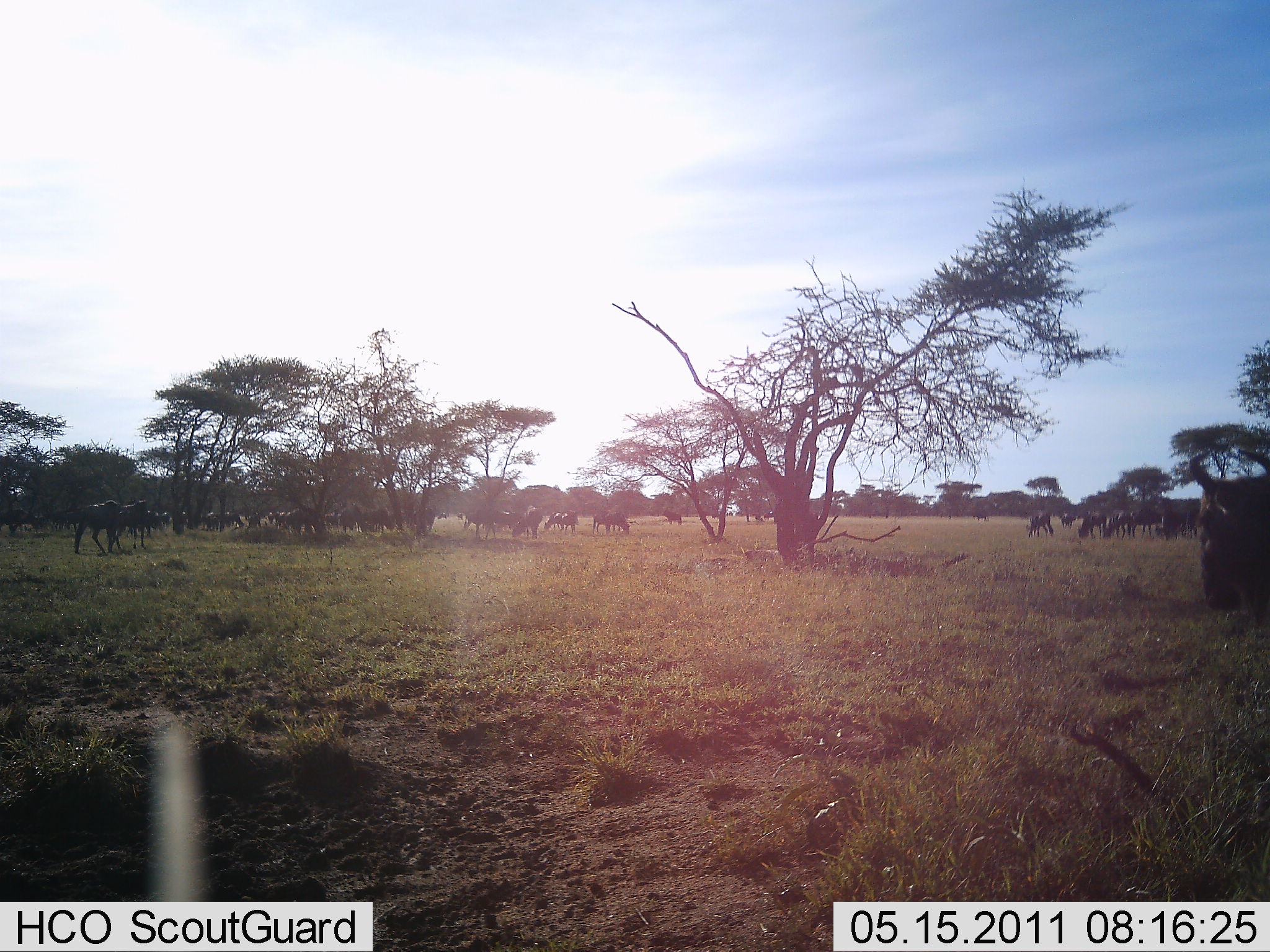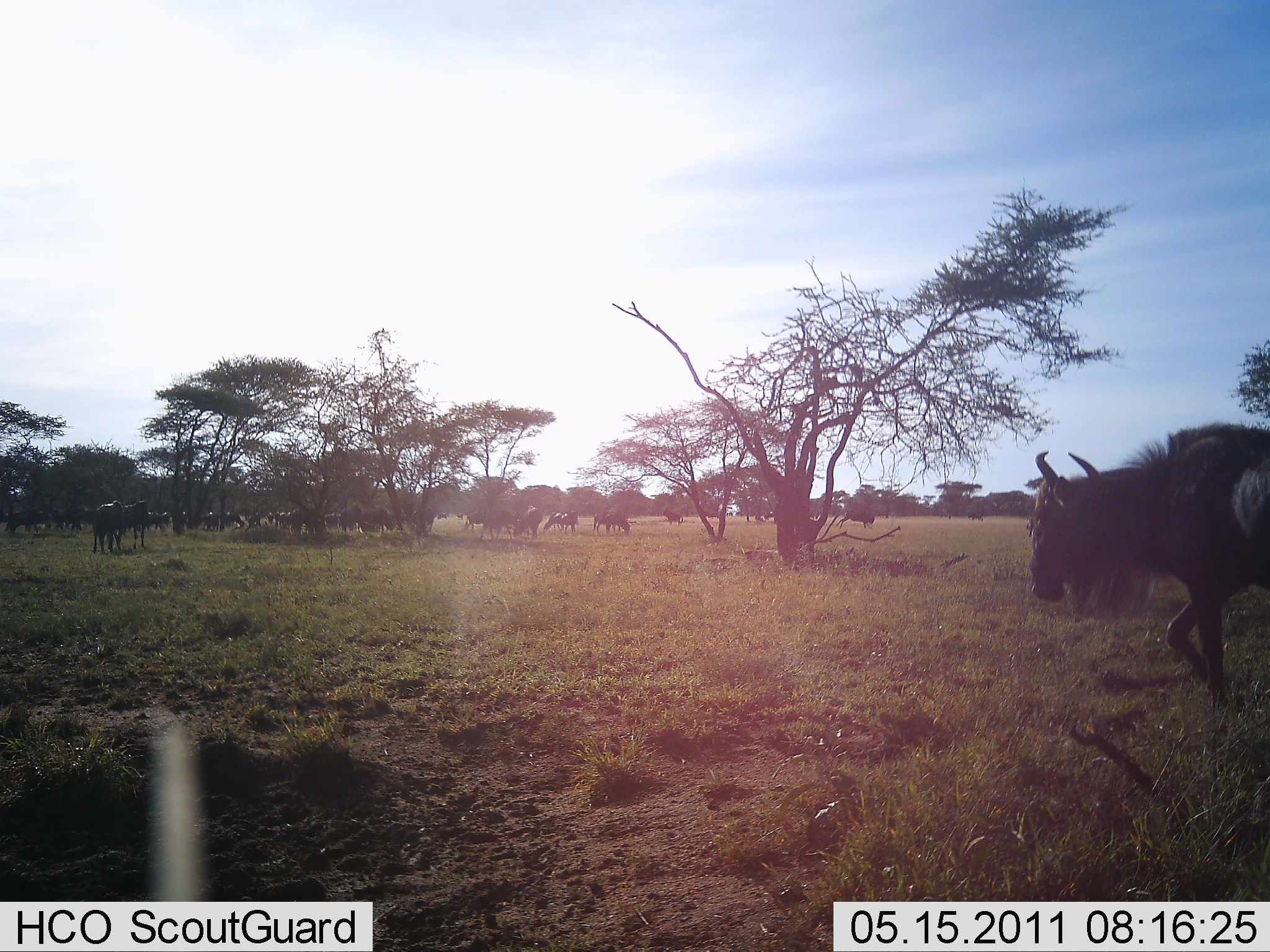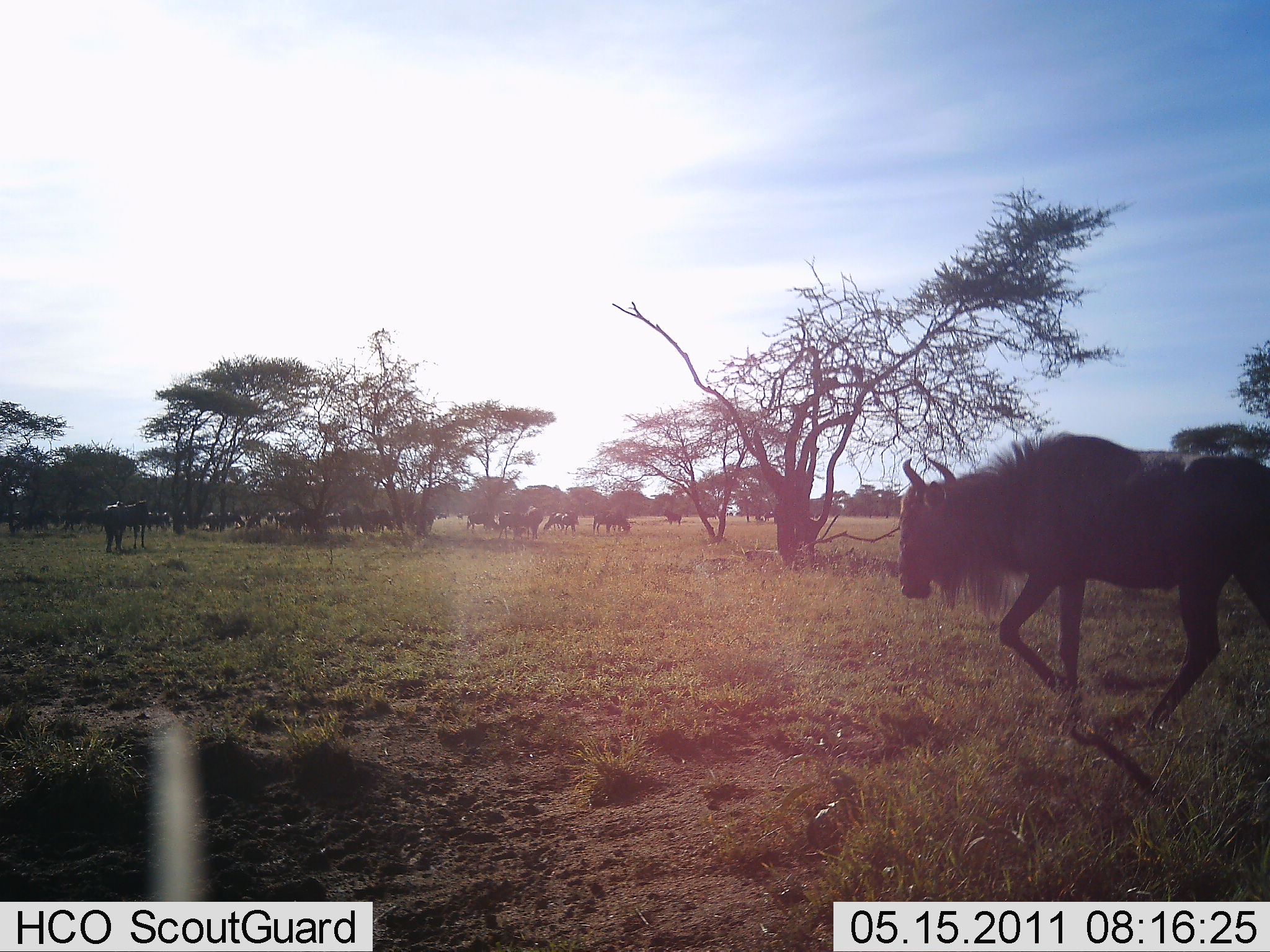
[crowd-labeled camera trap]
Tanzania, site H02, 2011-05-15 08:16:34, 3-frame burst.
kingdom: Animalia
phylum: Chordata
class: Mammalia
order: Artiodactyla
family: Bovidae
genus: Connochaetes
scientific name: Connochaetes taurinus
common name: blue wildebeest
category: wildebeest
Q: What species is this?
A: Wildebeest (blue wildebeest) (Connochaetes taurinus).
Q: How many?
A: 11-50.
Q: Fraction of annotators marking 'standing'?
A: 62%.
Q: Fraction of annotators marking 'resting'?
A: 15%.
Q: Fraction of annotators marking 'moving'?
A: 100%.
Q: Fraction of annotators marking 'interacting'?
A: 0%.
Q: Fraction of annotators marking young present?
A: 0%.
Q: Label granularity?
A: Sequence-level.